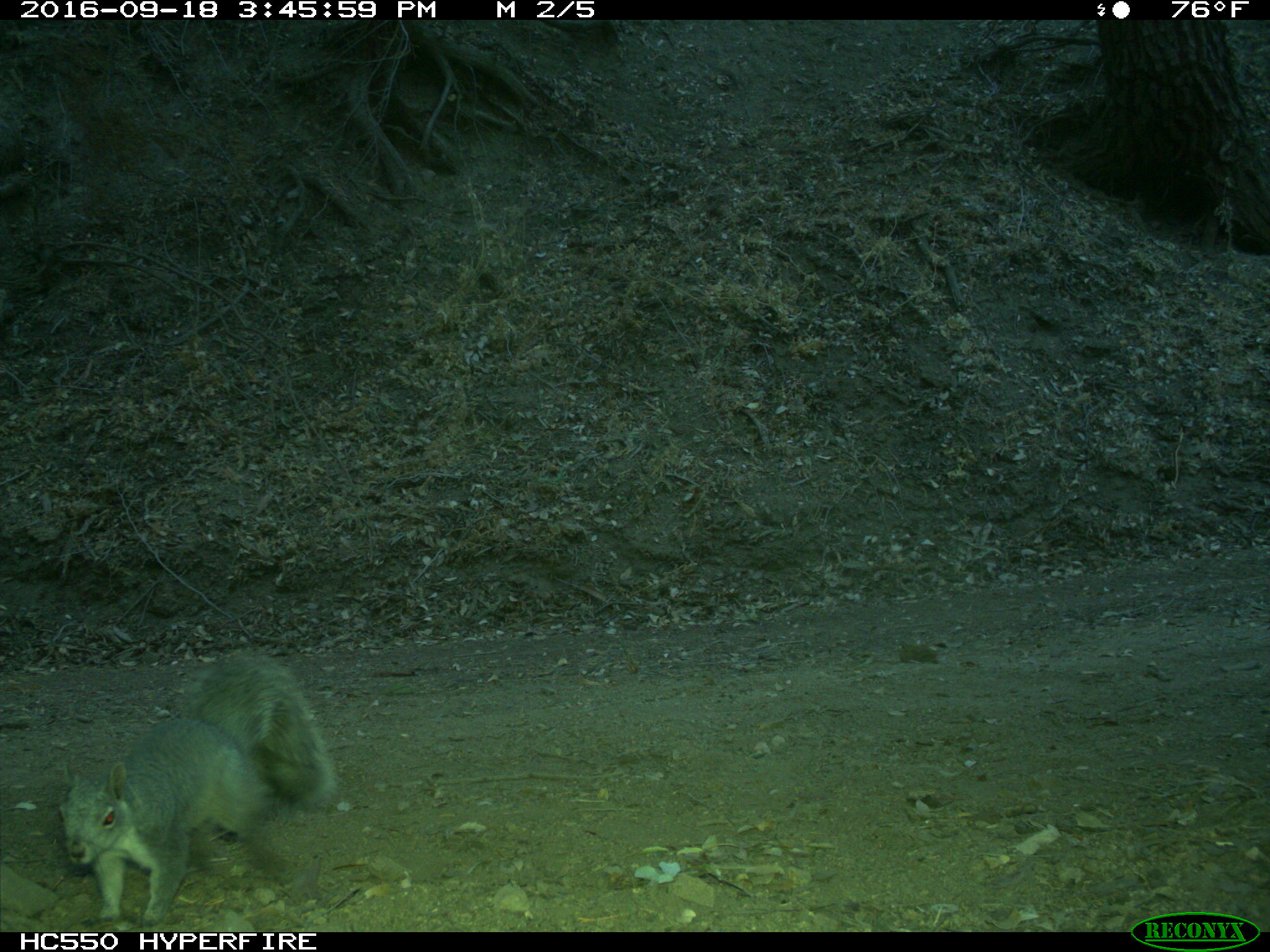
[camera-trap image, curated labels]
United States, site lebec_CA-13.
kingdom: Animalia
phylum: Chordata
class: Mammalia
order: Rodentia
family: Sciuridae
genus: Sciurus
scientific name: Sciurus carolinensis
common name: eastern gray squirrel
Sciurus carolinensis (eastern gray squirrel).